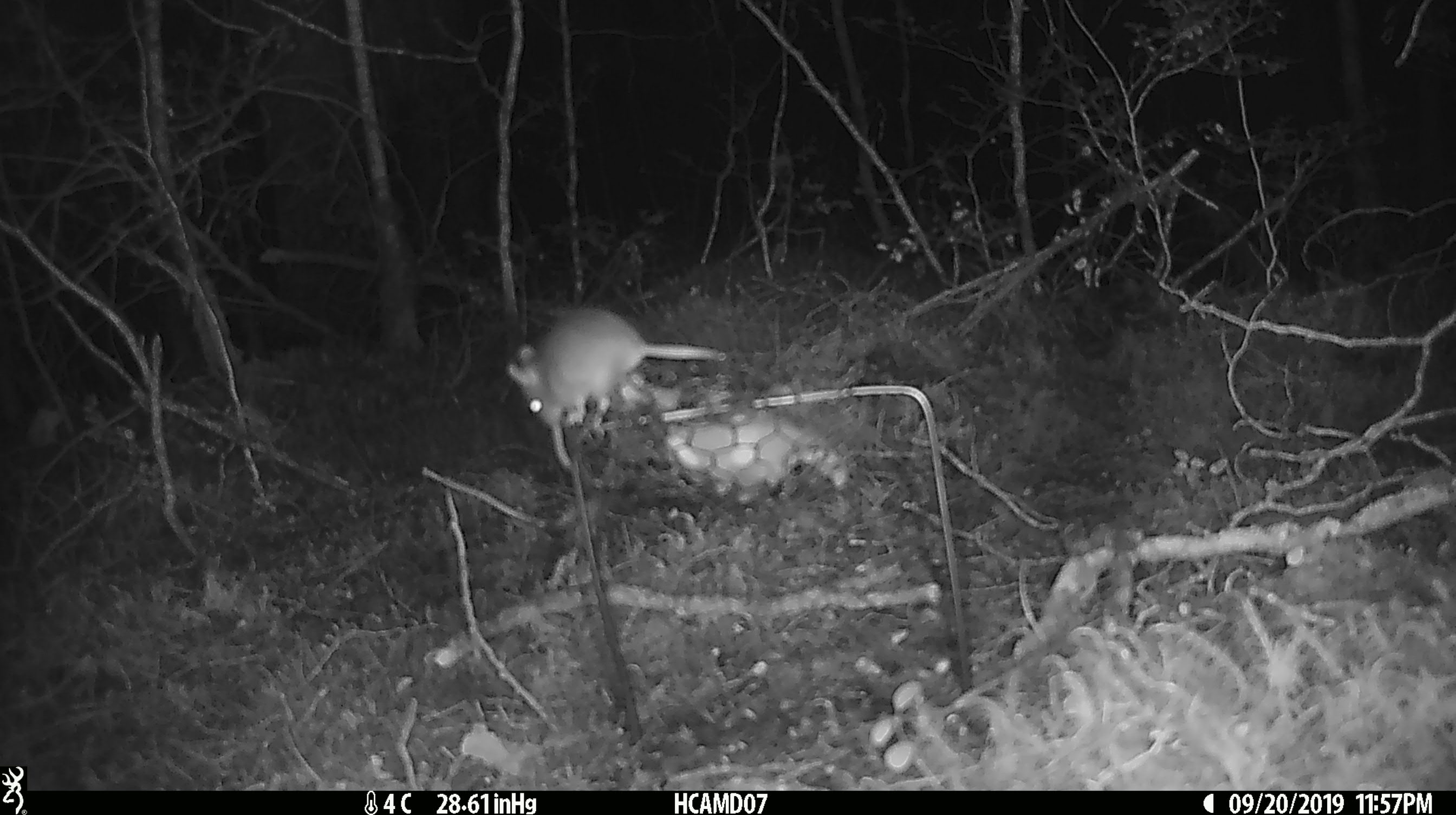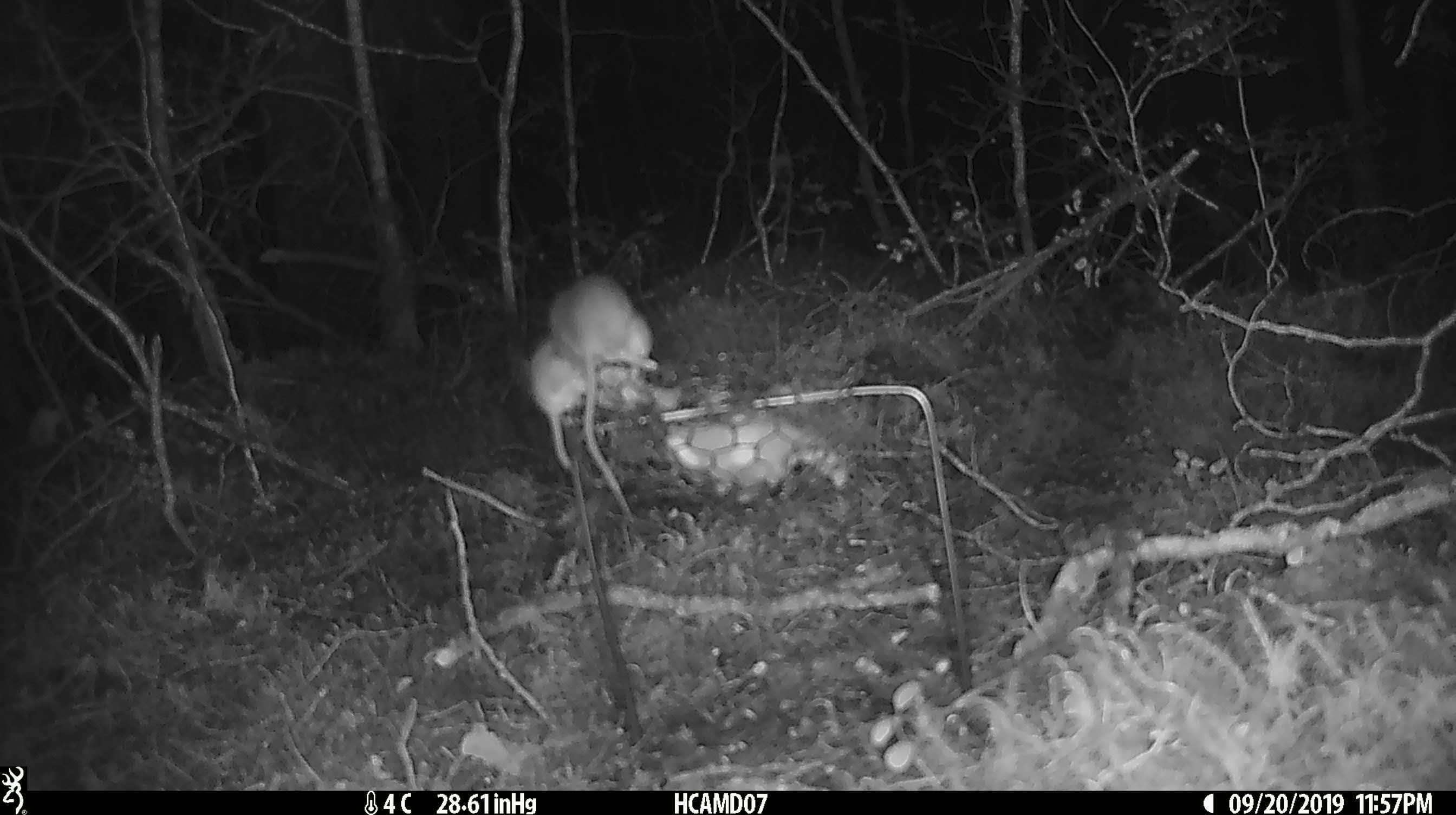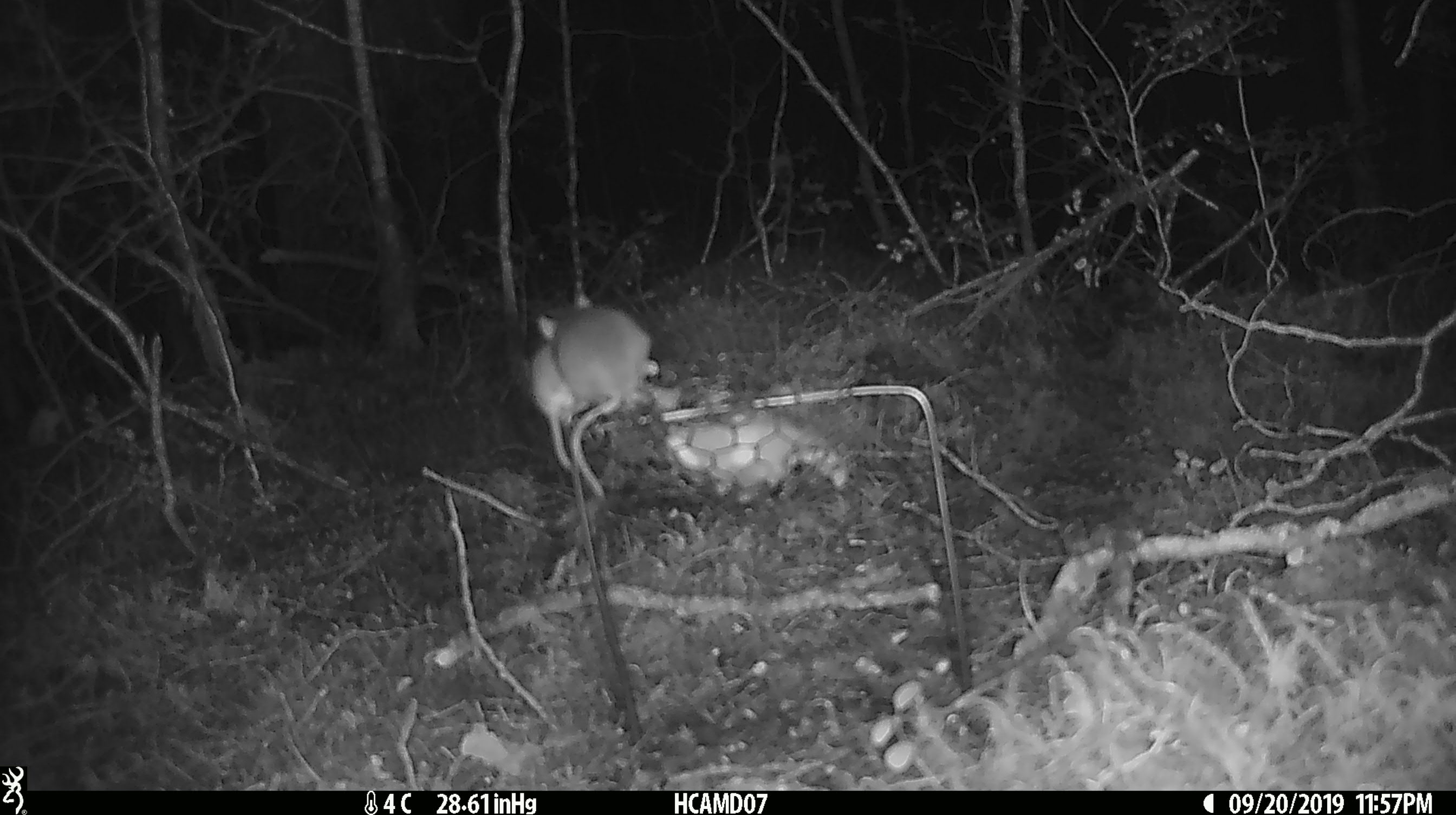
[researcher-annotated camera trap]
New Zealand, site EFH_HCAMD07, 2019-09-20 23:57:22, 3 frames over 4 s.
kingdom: Animalia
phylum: Chordata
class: Mammalia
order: Rodentia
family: Muridae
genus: Mus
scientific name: Mus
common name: mouse